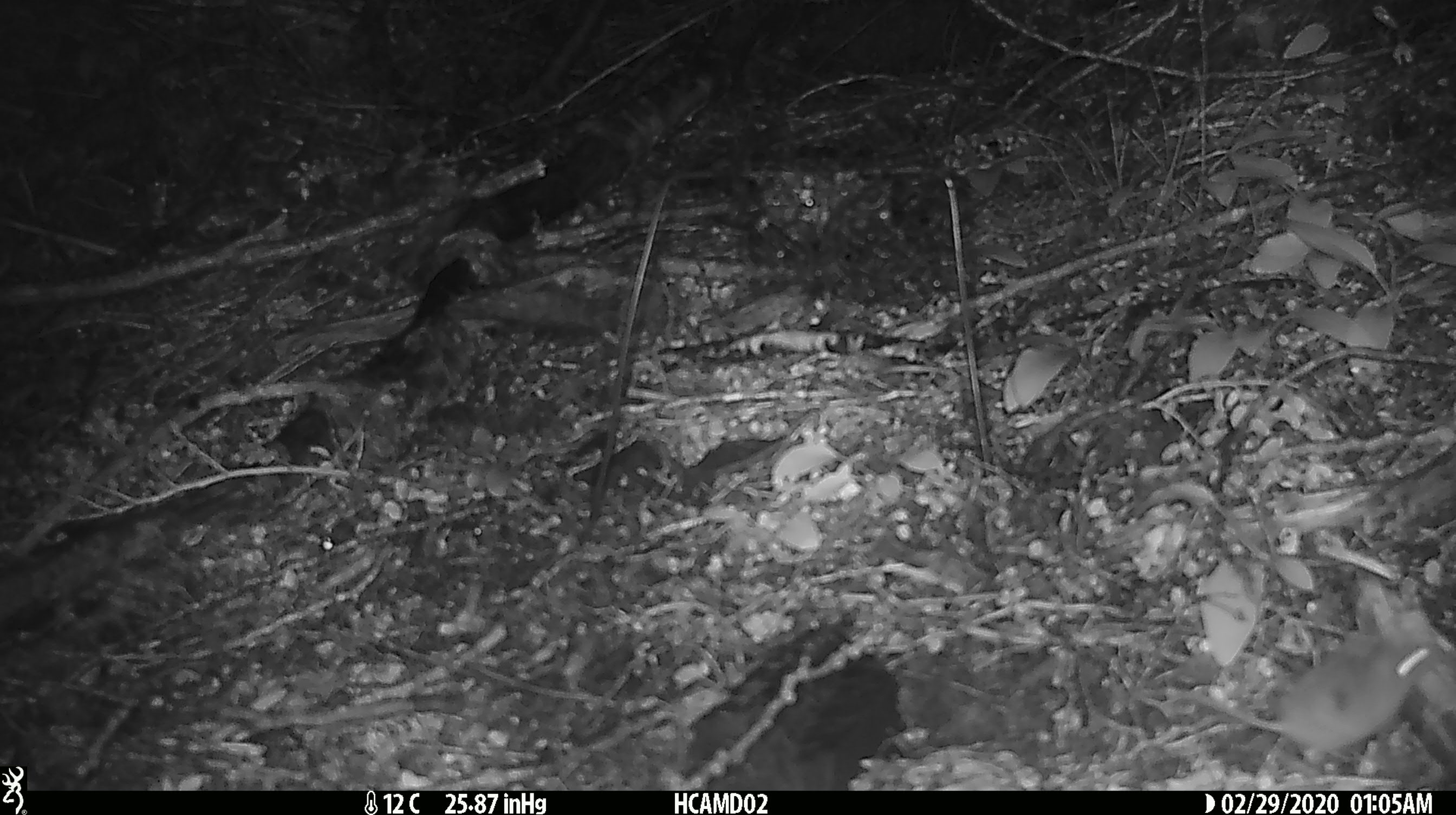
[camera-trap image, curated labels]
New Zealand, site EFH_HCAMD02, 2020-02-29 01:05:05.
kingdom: Animalia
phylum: Chordata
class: Mammalia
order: Rodentia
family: Muridae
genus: Mus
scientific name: Mus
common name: mouse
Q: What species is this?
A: Mouse (Mus).